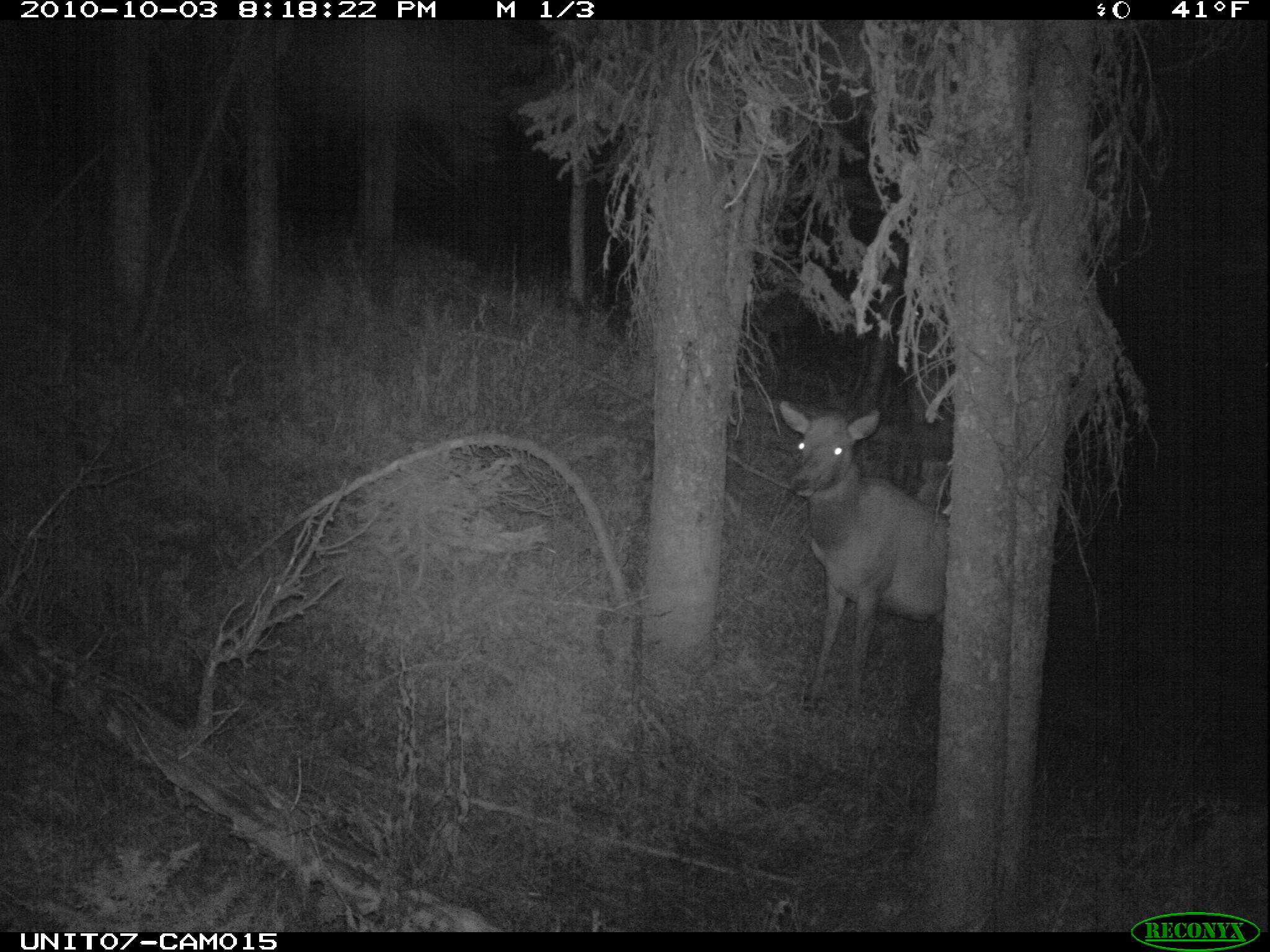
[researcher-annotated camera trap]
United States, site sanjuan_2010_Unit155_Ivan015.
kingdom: Animalia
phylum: Chordata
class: Mammalia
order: Artiodactyla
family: Cervidae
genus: Cervus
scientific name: Cervus elaphus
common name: red deer